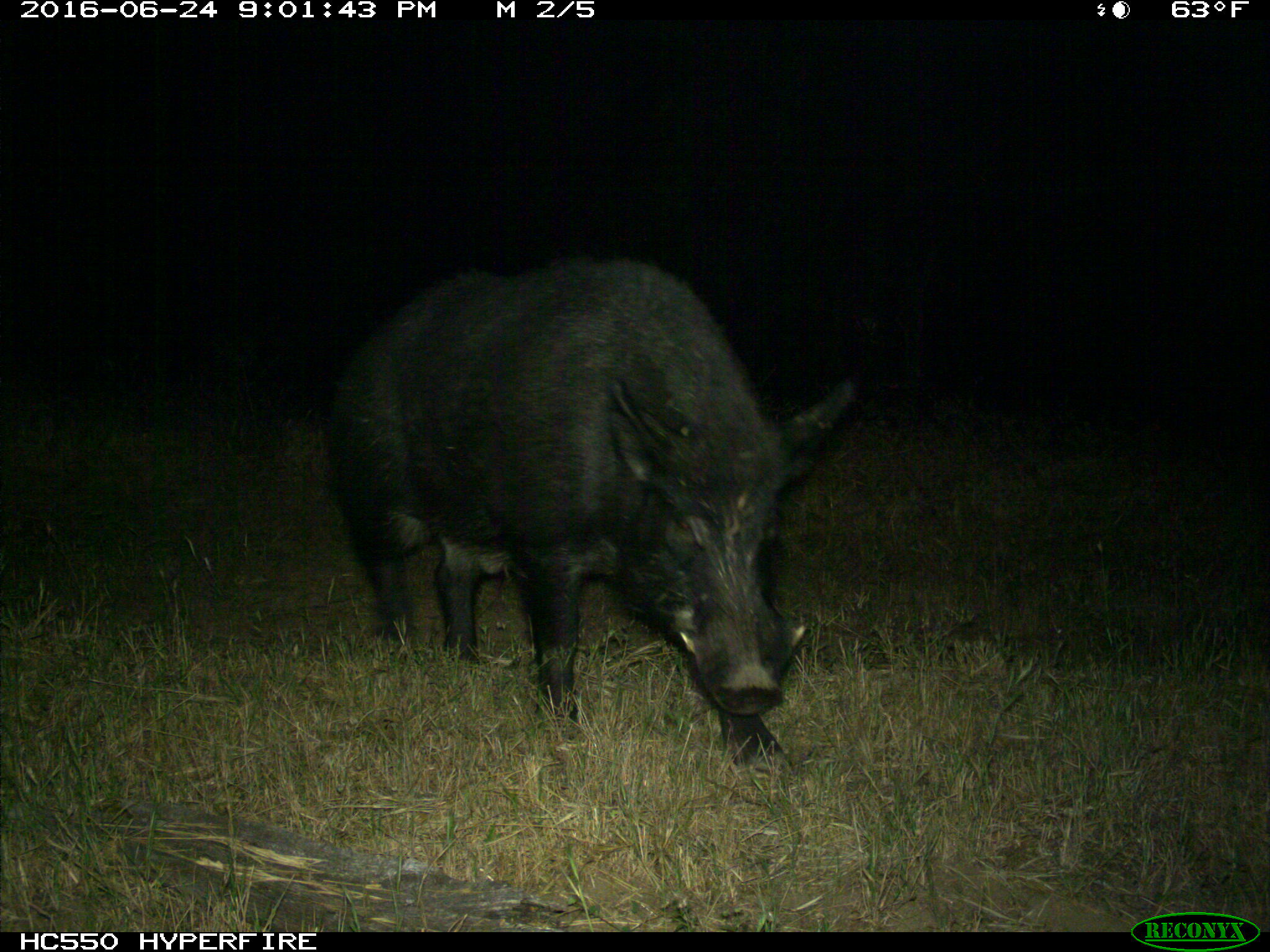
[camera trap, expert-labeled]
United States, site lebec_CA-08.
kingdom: Animalia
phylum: Chordata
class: Mammalia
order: Artiodactyla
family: Suidae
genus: Sus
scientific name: Sus scrofa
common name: wild boar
Sus scrofa (wild boar).